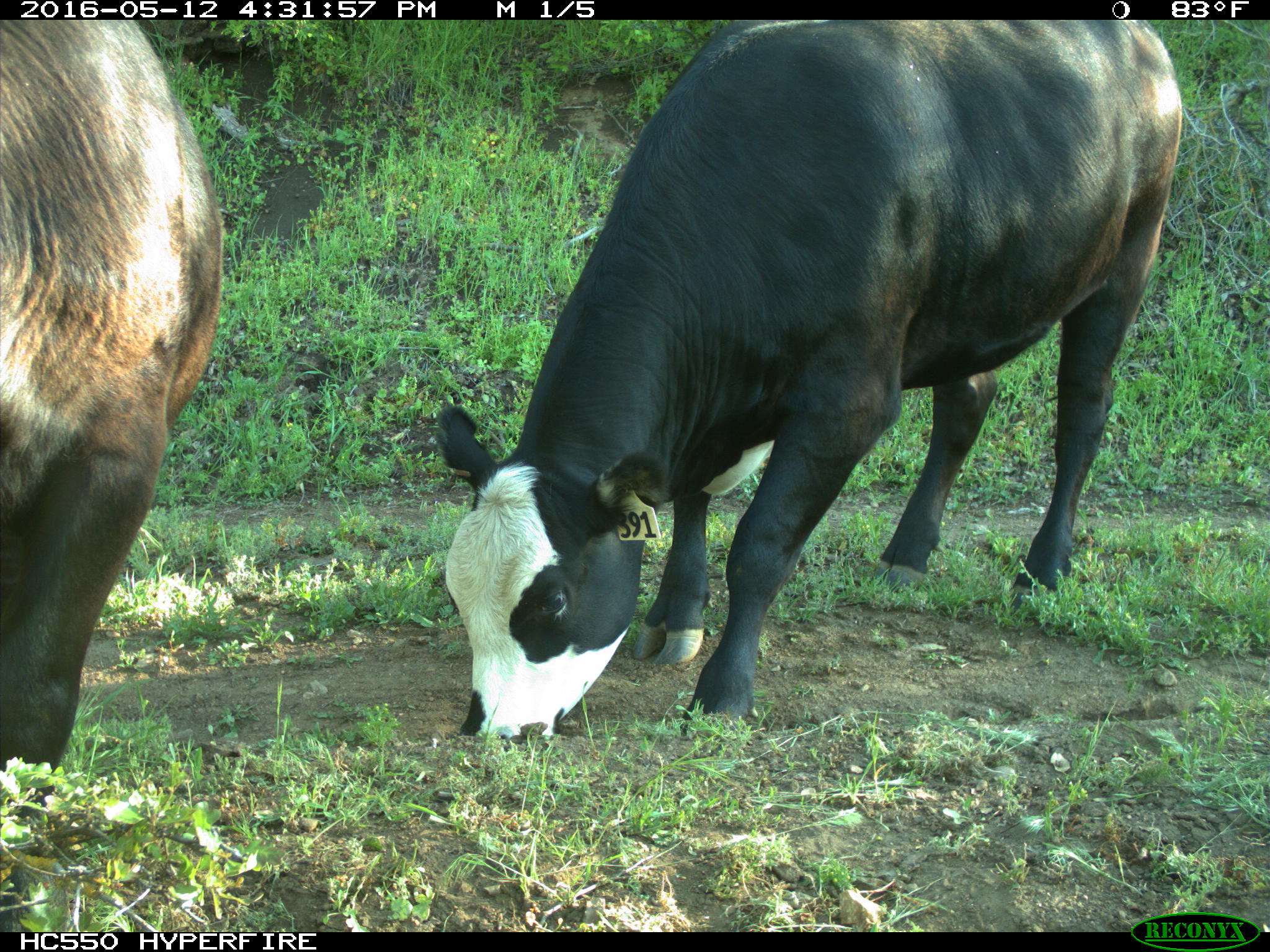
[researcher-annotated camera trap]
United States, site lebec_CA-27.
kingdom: Animalia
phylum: Chordata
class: Mammalia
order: Artiodactyla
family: Bovidae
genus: Bos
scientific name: Bos taurus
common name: domestic cow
Bos taurus (domestic cow).